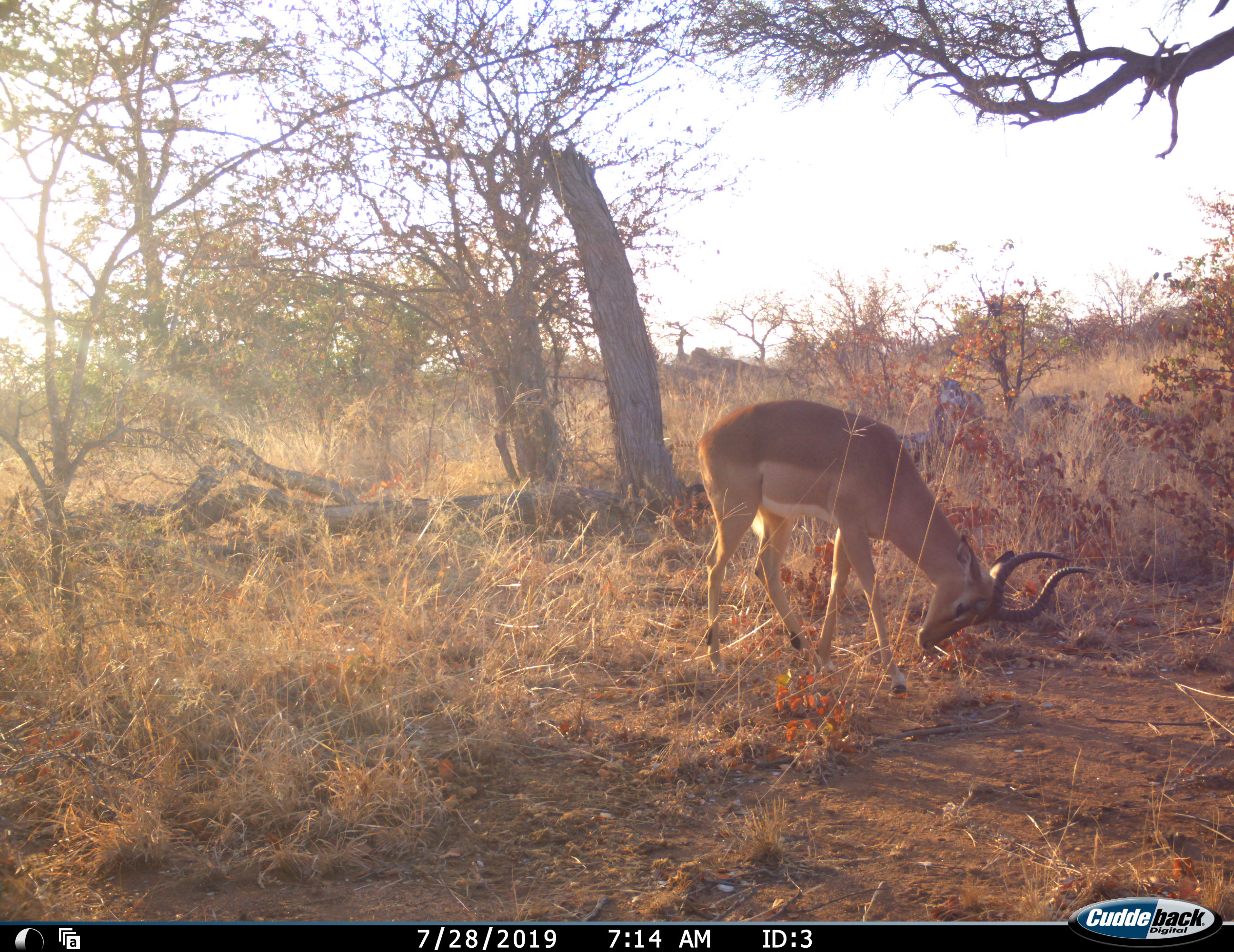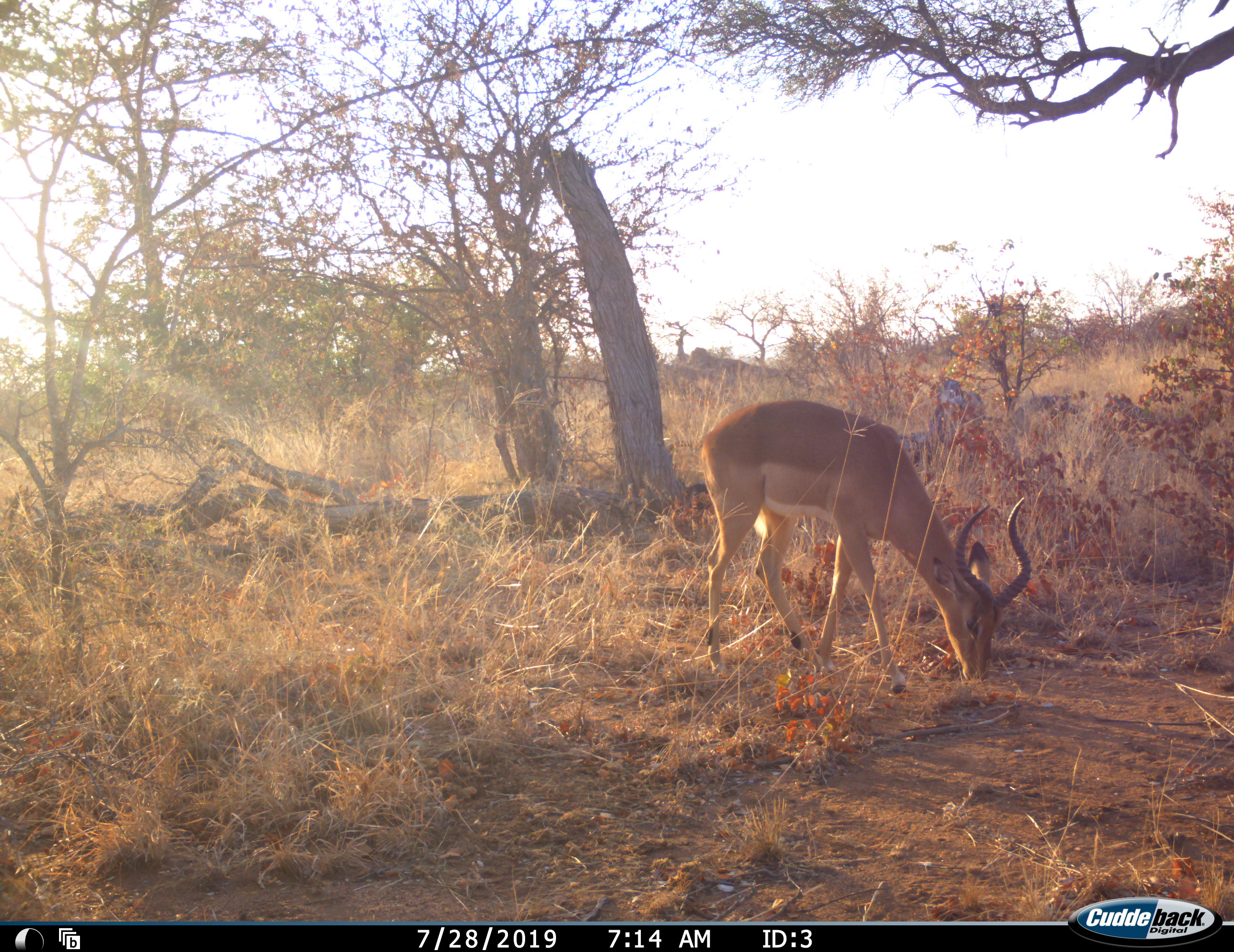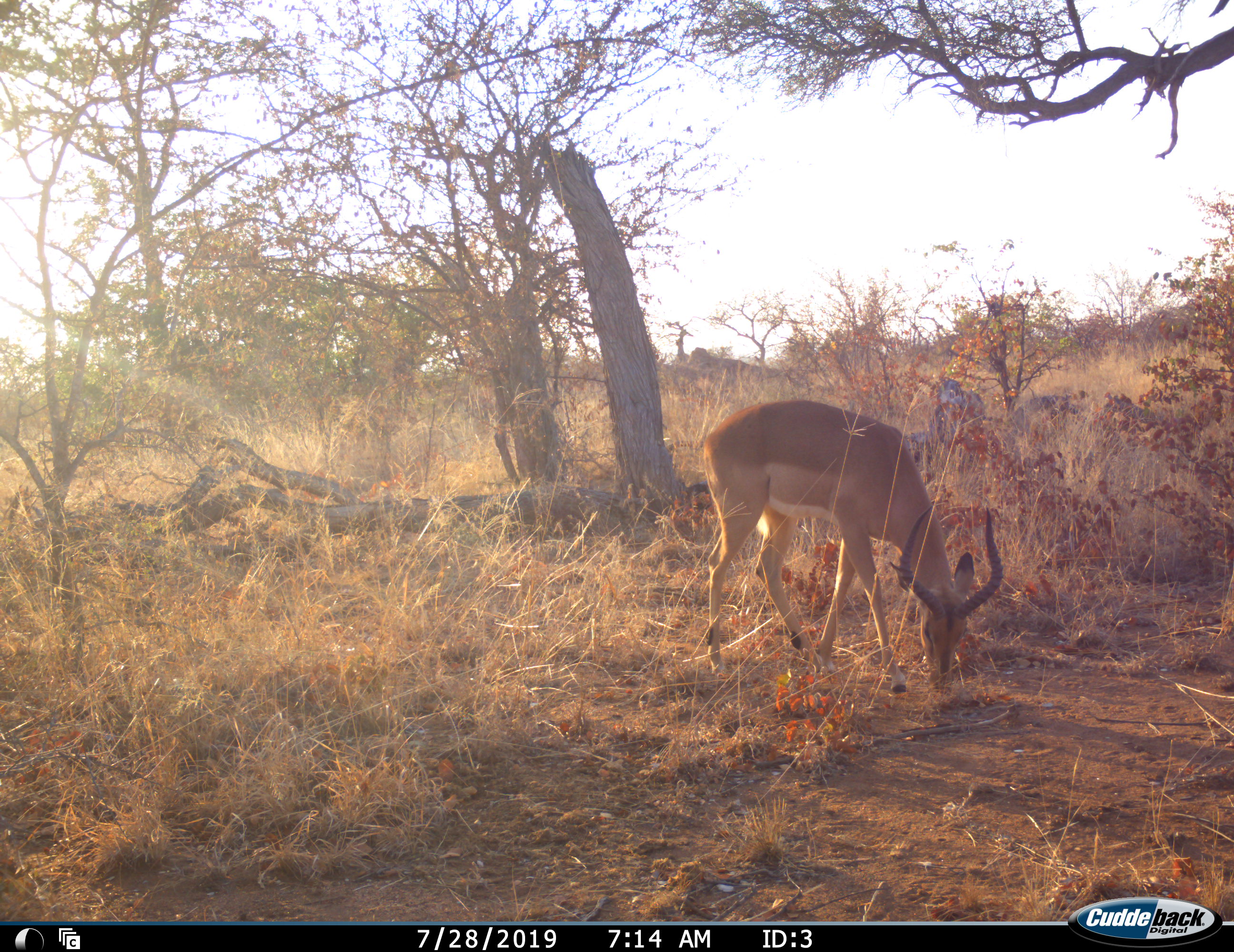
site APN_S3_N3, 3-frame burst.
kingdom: Animalia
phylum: Chordata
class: Mammalia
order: Artiodactyla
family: Bovidae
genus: Aepyceros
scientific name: Aepyceros melampus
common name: impala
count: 1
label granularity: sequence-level